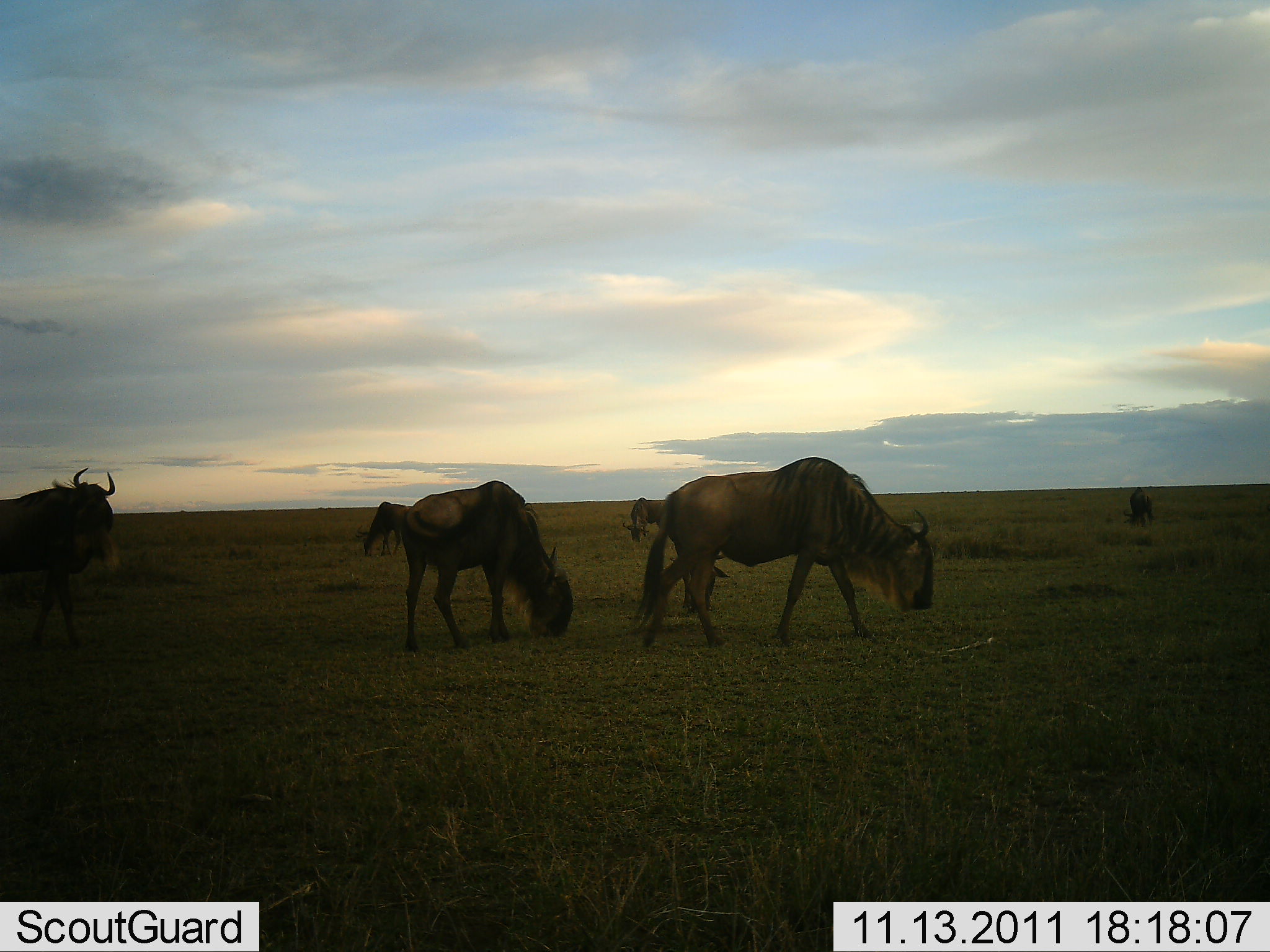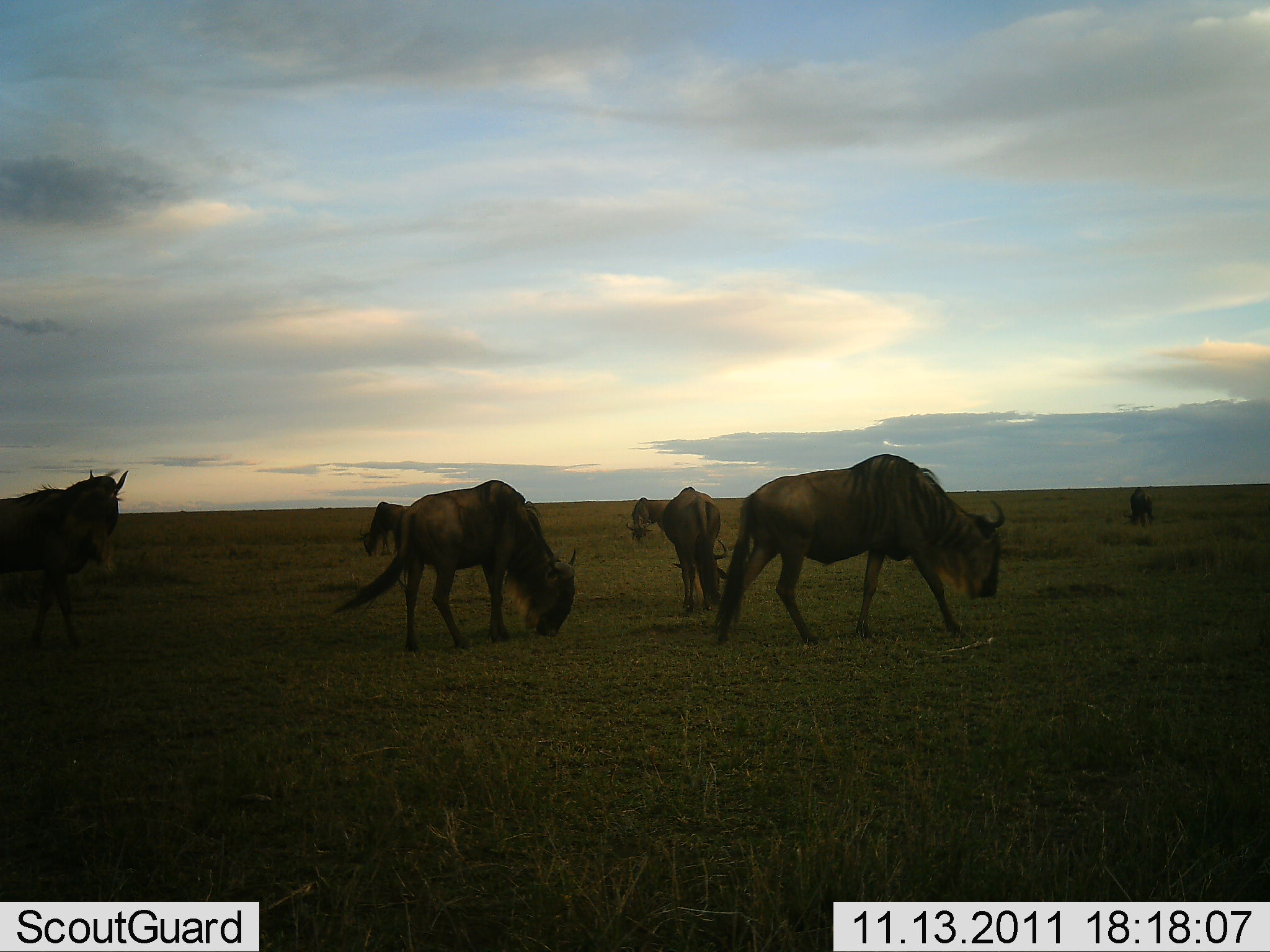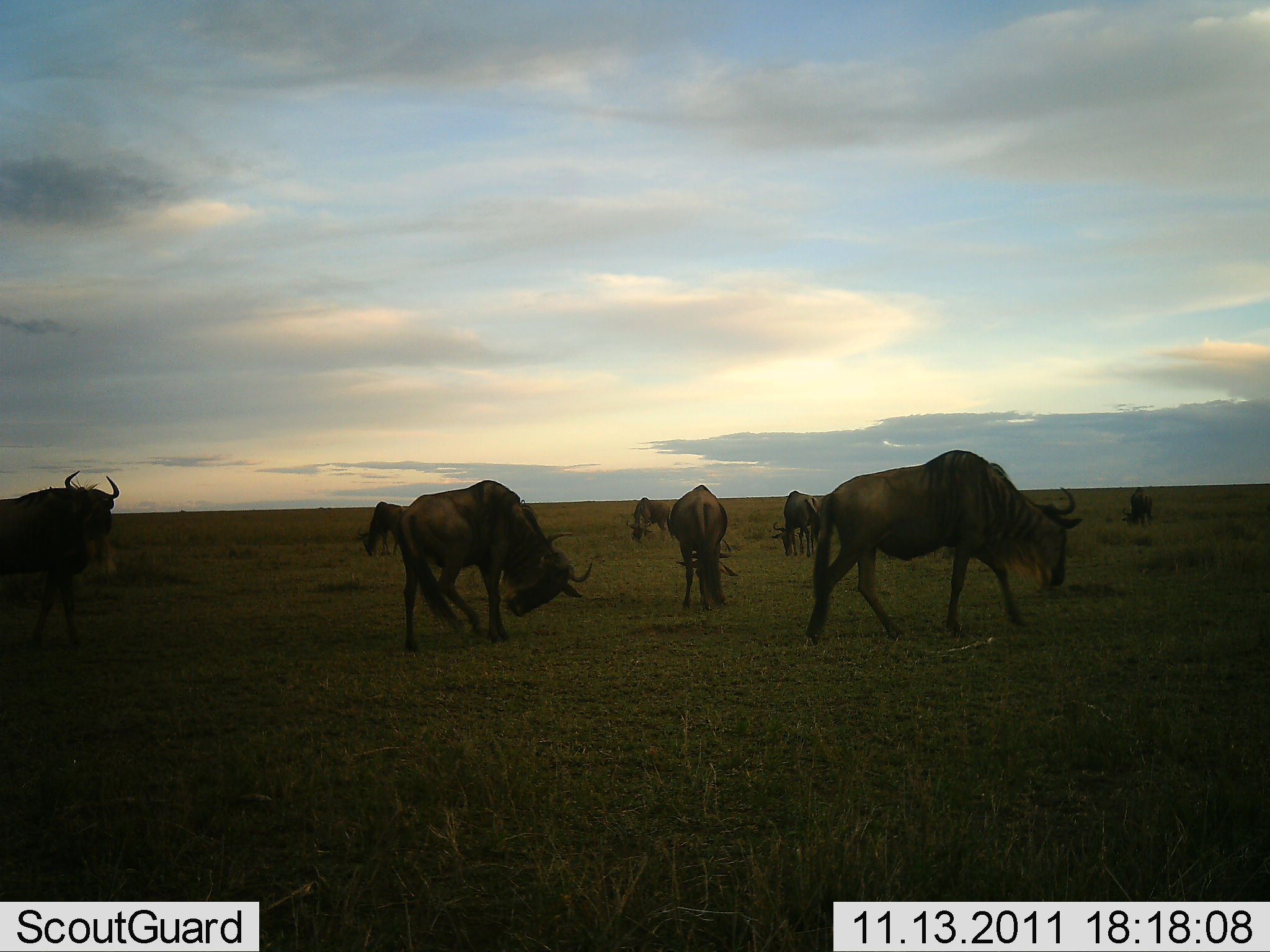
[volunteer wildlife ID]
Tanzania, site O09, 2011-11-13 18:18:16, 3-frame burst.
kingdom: Animalia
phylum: Chordata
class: Mammalia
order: Artiodactyla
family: Bovidae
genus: Connochaetes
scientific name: Connochaetes taurinus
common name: blue wildebeest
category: wildebeest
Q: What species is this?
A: Wildebeest (blue wildebeest) (Connochaetes taurinus).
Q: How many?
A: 8.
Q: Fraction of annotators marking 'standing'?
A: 67%.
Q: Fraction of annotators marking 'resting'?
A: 0%.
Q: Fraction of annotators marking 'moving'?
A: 75%.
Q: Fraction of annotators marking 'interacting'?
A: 0%.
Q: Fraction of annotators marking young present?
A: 0%.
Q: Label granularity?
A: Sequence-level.